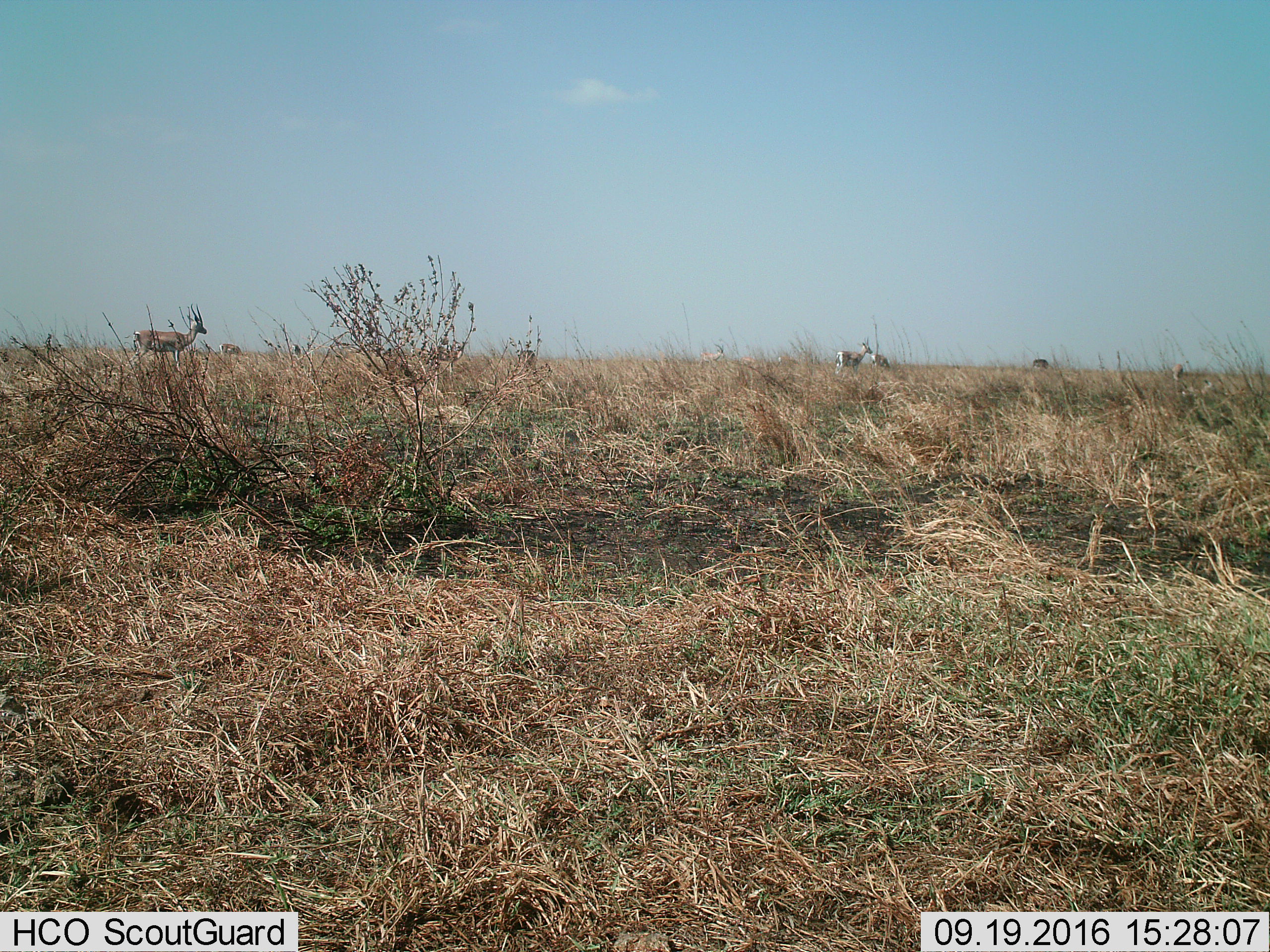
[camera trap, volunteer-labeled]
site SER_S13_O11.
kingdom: Animalia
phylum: Chordata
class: Mammalia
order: Artiodactyla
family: Bovidae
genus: Eudorcas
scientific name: Eudorcas thomsonii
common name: thomson's gazelle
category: gazellethomsons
Gazellethomsons (thomson's gazelle) (Eudorcas thomsonii), count 9. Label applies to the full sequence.